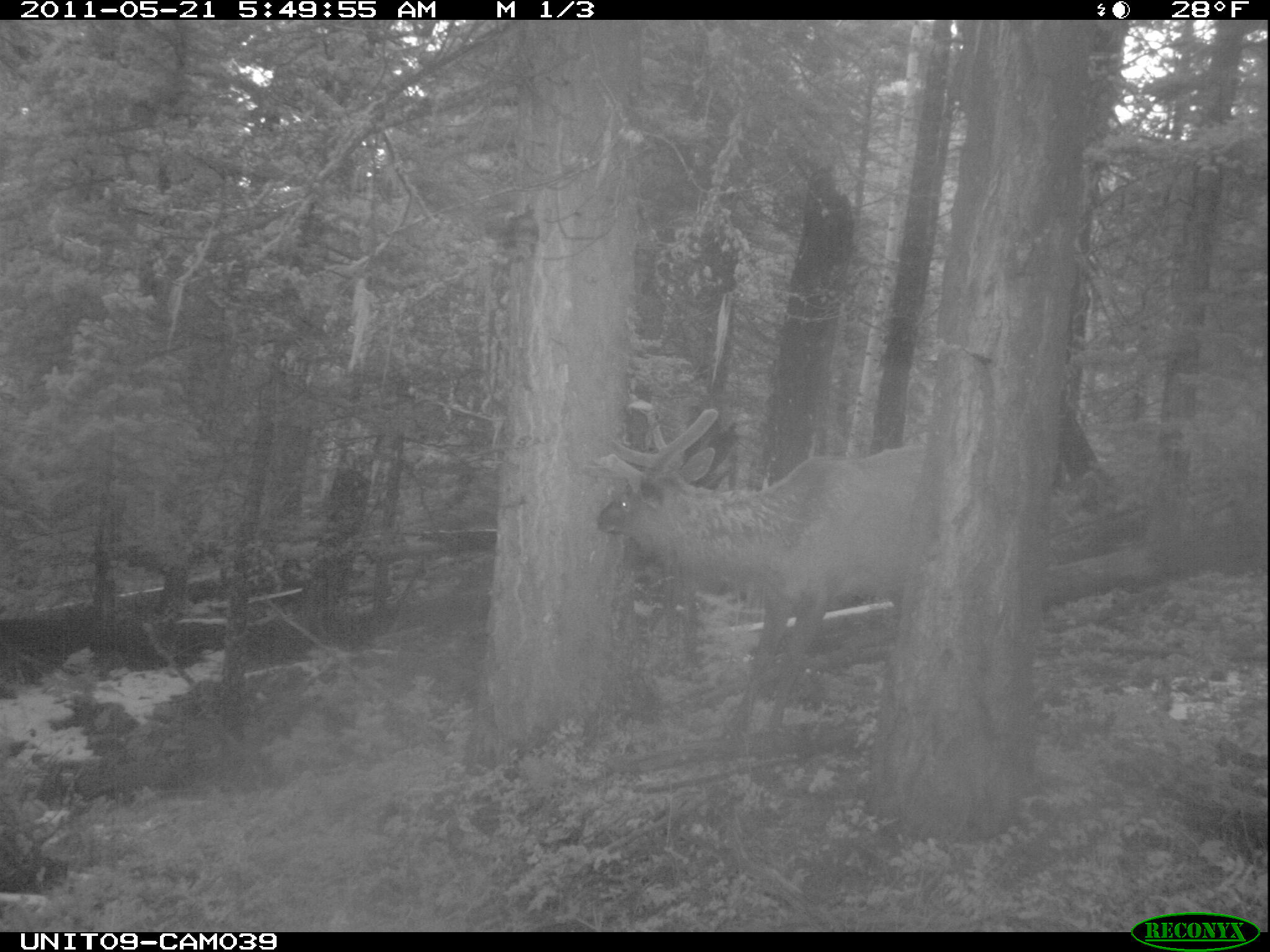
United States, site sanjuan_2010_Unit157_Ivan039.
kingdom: Animalia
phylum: Chordata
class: Mammalia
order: Artiodactyla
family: Cervidae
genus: Cervus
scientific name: Cervus elaphus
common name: red deer